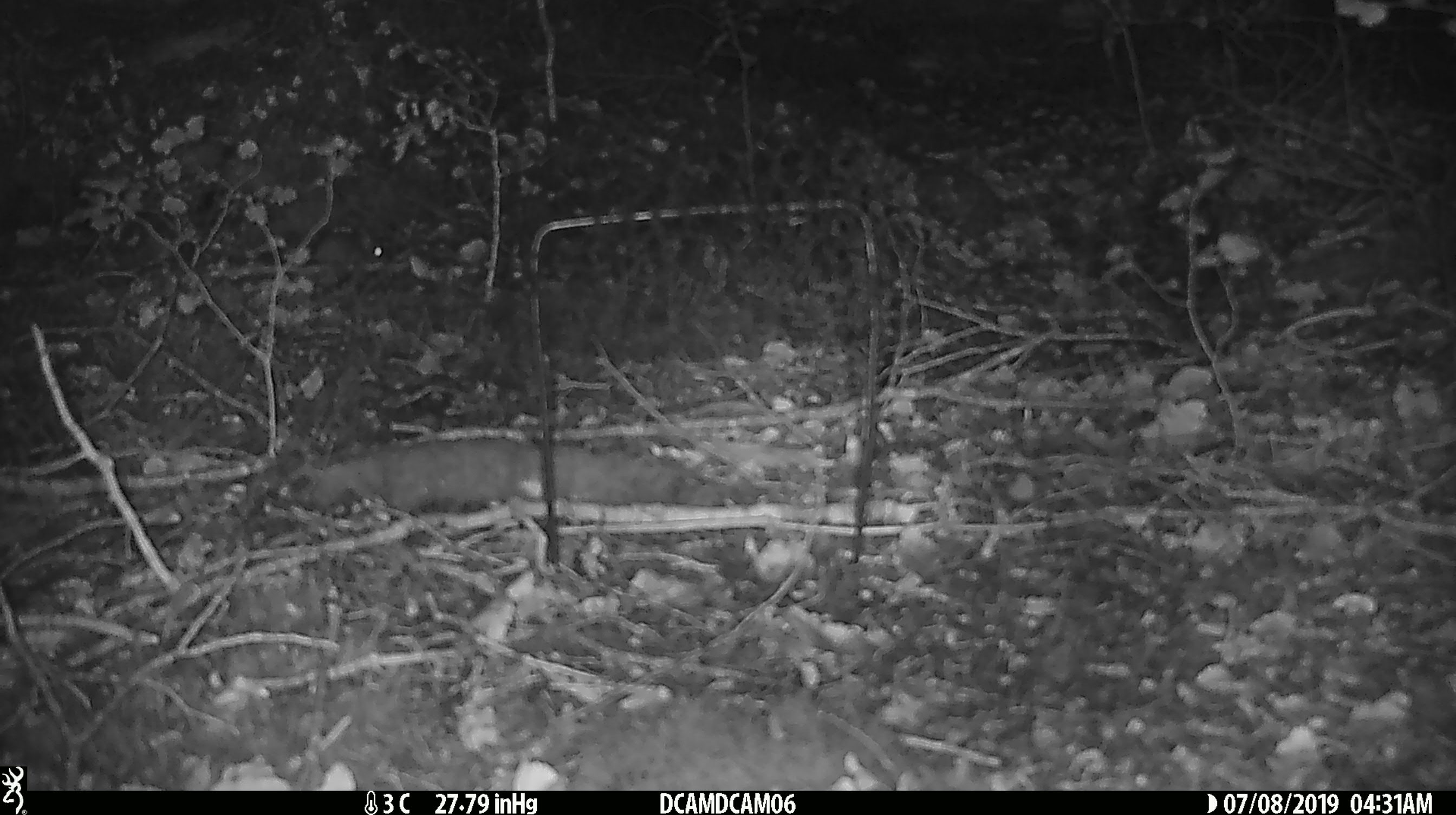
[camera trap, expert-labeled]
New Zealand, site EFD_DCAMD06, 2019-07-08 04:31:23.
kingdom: Animalia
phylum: Chordata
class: Mammalia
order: Rodentia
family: Muridae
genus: Mus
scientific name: Mus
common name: mouse